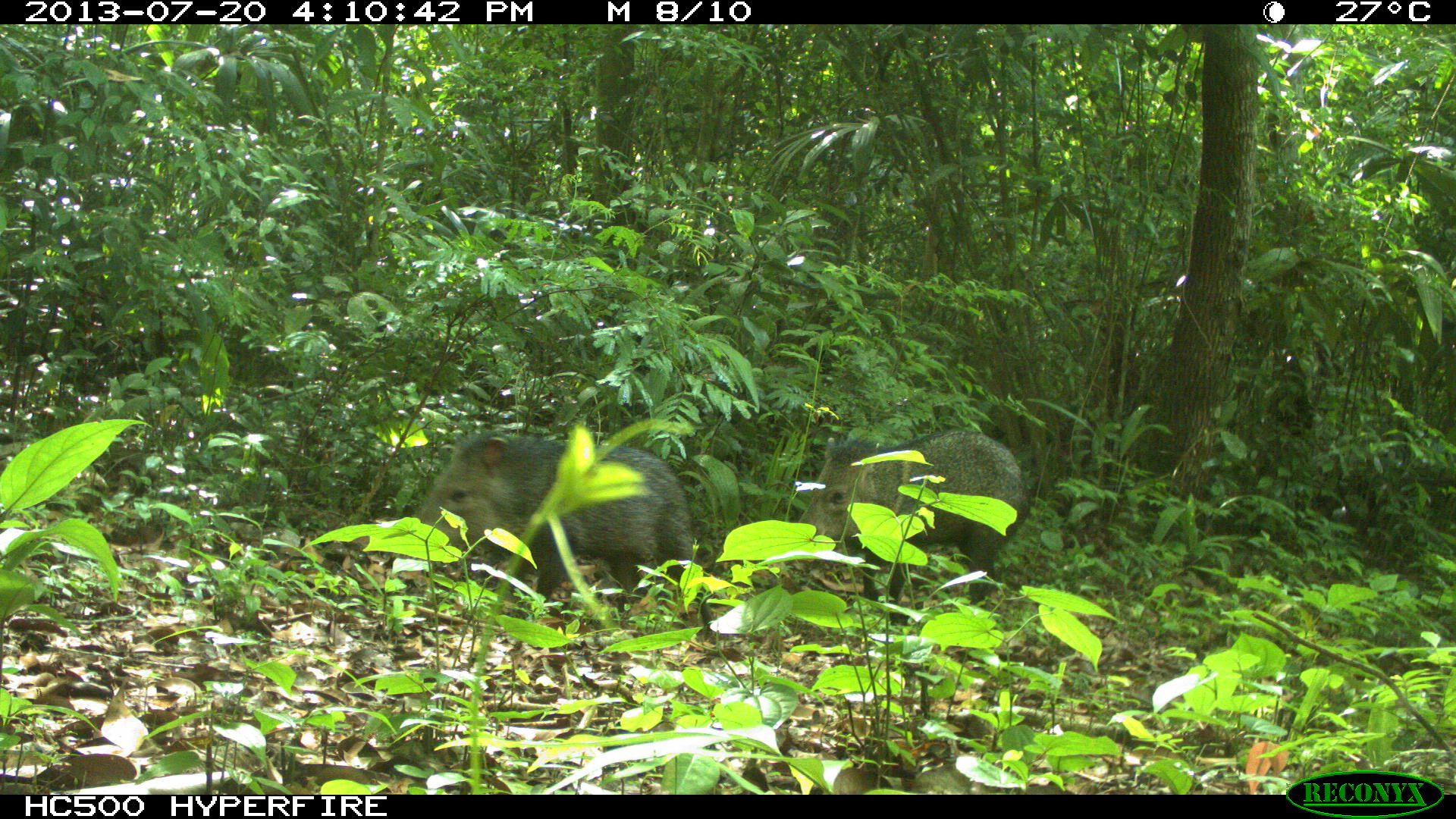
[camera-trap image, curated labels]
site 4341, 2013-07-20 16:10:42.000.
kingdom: Animalia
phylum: Chordata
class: Mammalia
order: Artiodactyla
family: Tayassuidae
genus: Pecari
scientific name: Pecari tajacu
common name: collared peccary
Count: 2.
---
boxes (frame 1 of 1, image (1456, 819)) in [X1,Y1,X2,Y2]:
pecari tajacu: [409,428,718,642]; [791,429,1030,625]